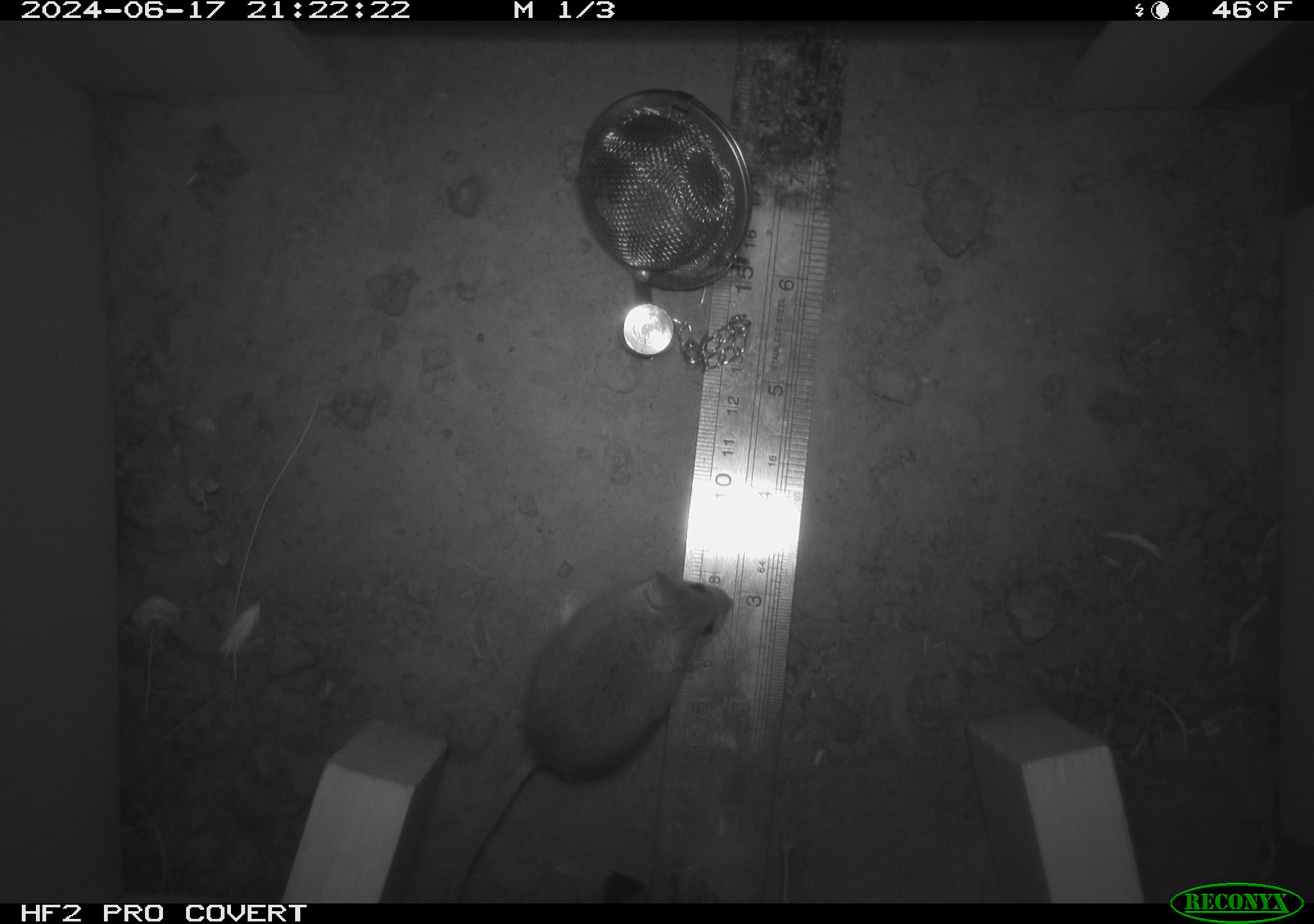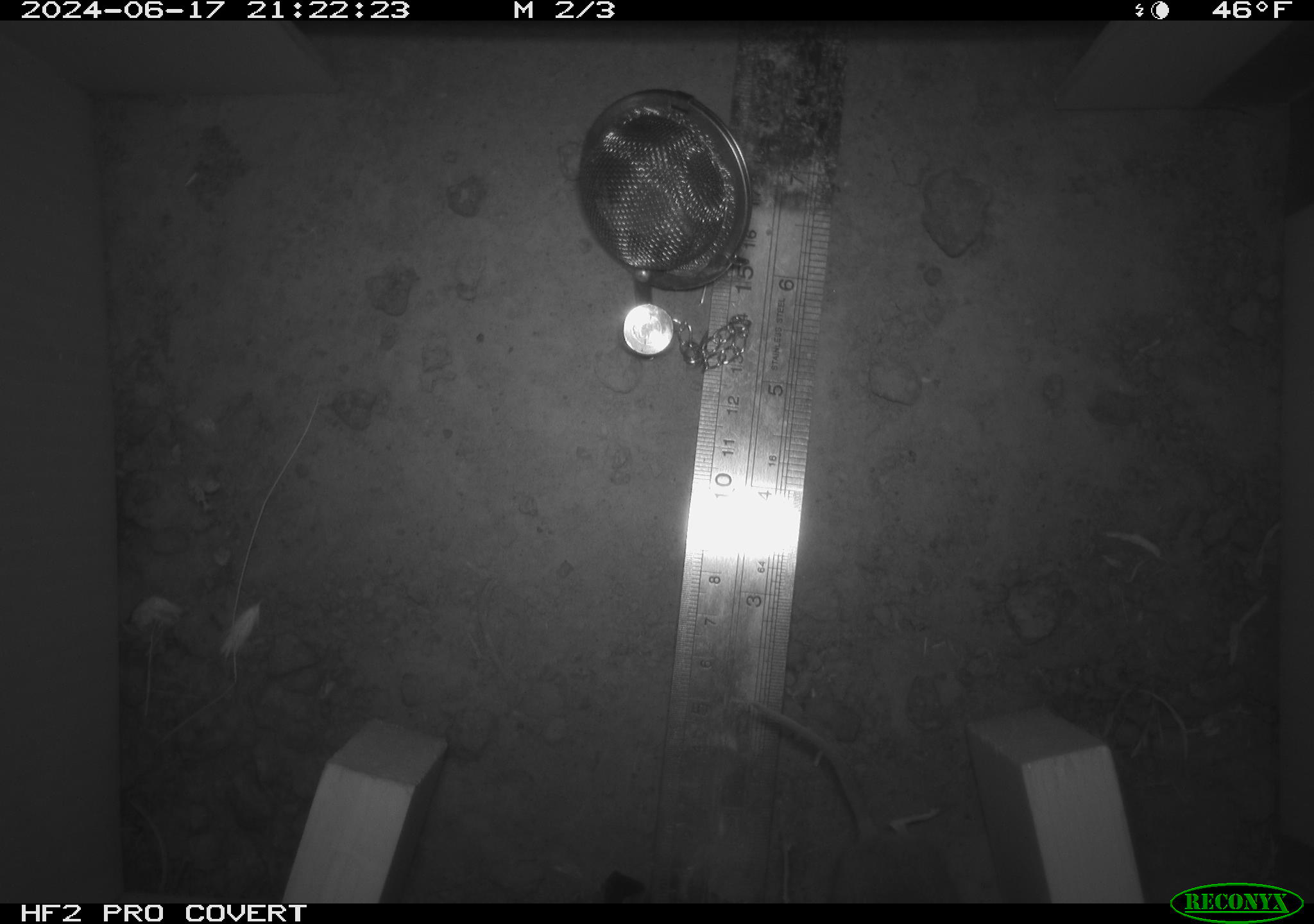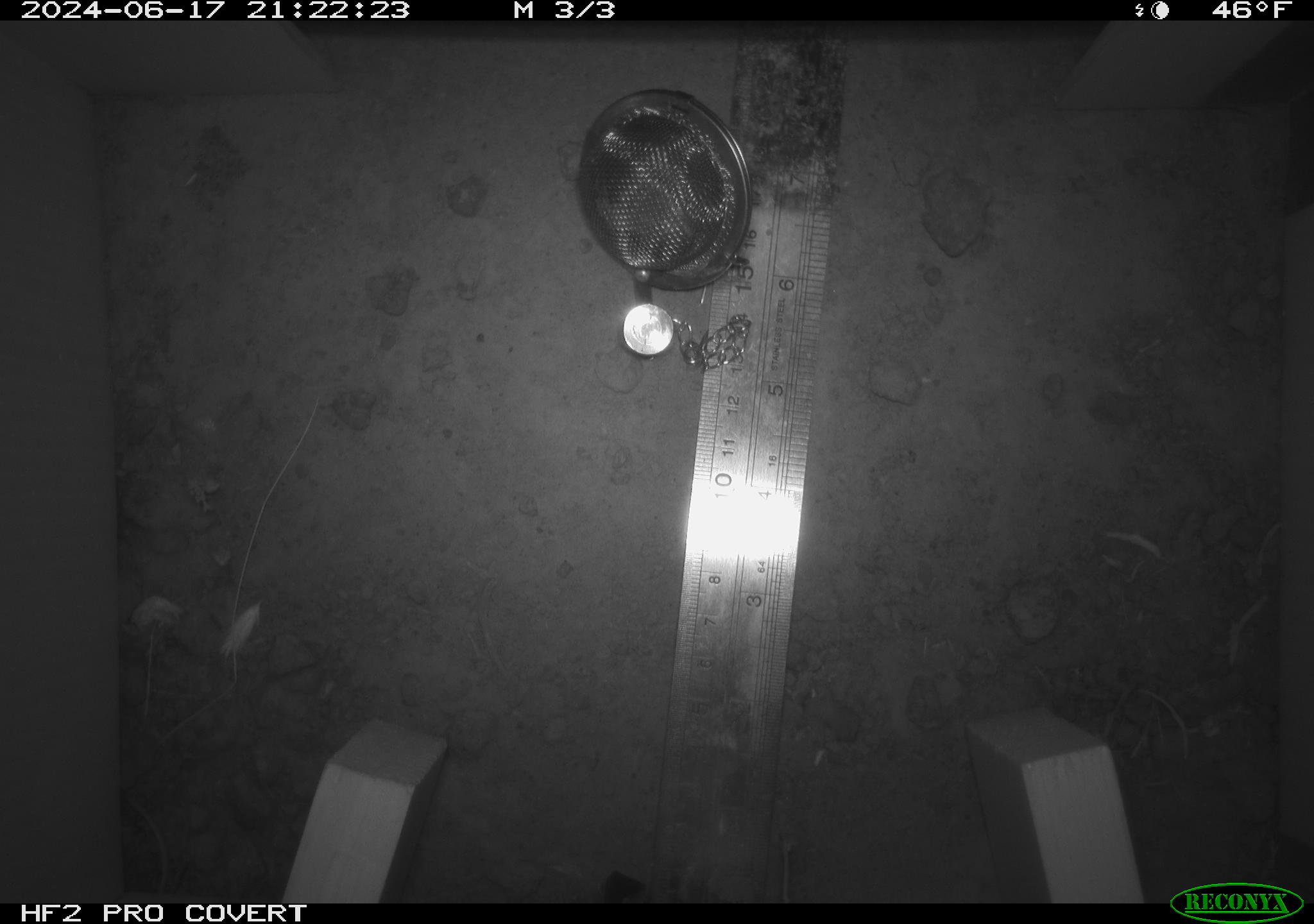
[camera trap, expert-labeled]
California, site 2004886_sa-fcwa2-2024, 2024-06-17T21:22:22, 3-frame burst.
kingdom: Animalia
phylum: Chordata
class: Mammalia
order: Rodentia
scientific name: Rodentia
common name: mouse species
Mouse species (Rodentia).